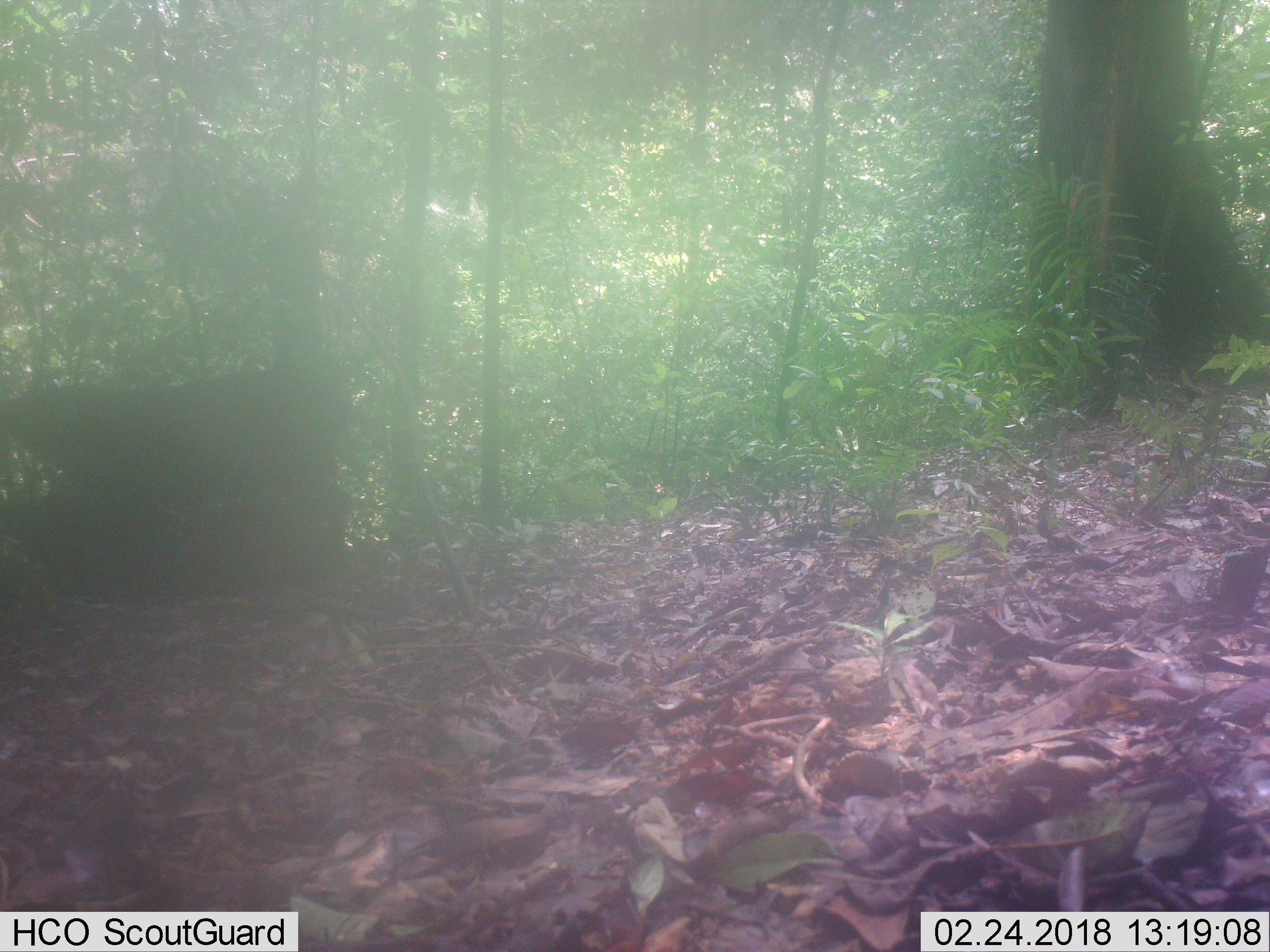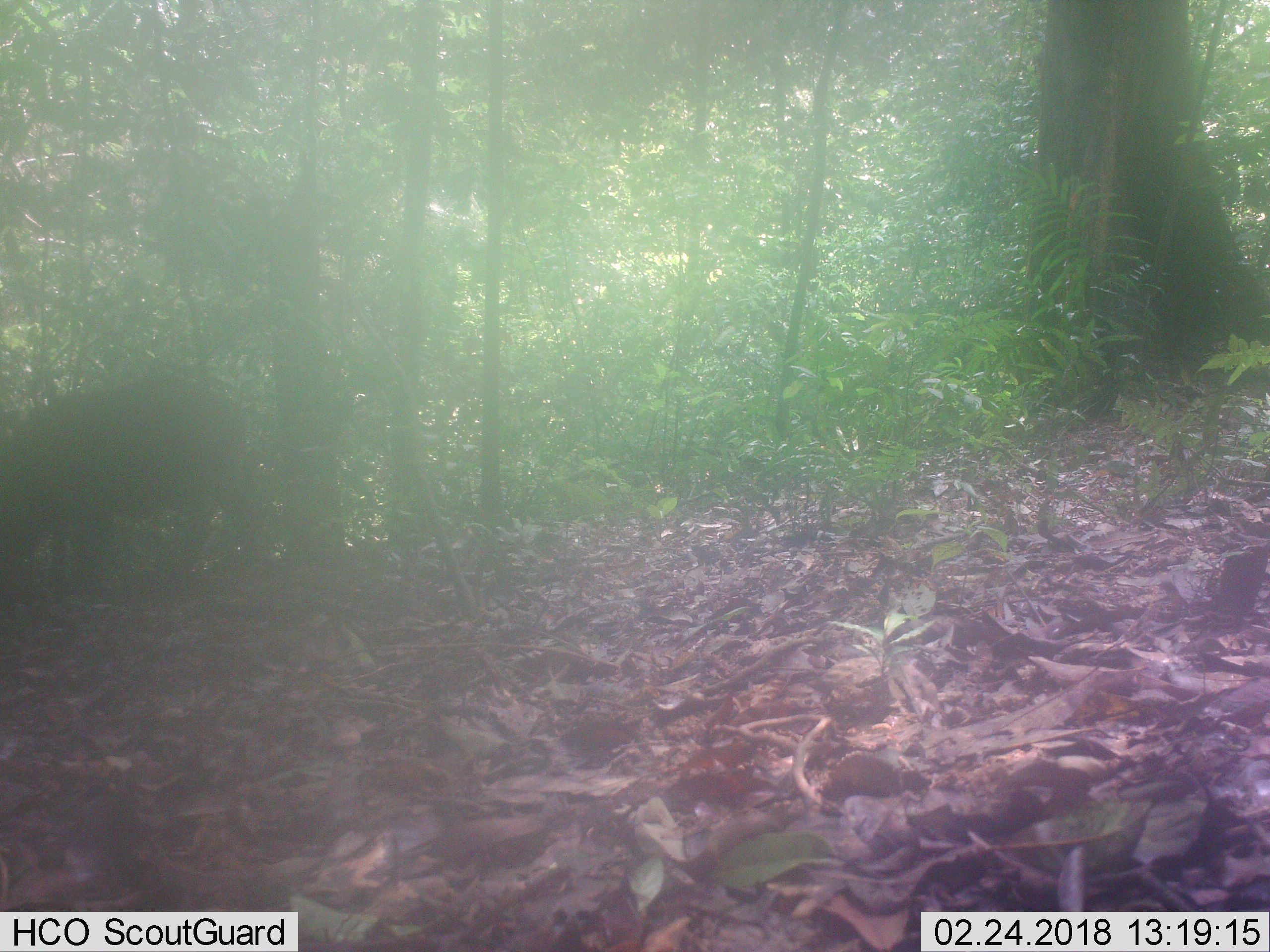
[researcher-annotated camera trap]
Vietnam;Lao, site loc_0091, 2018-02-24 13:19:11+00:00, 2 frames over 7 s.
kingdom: Animalia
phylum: Chordata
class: Mammalia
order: Artiodactyla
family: Suidae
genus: Sus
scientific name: Sus scrofa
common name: eurasian wild pig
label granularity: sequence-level